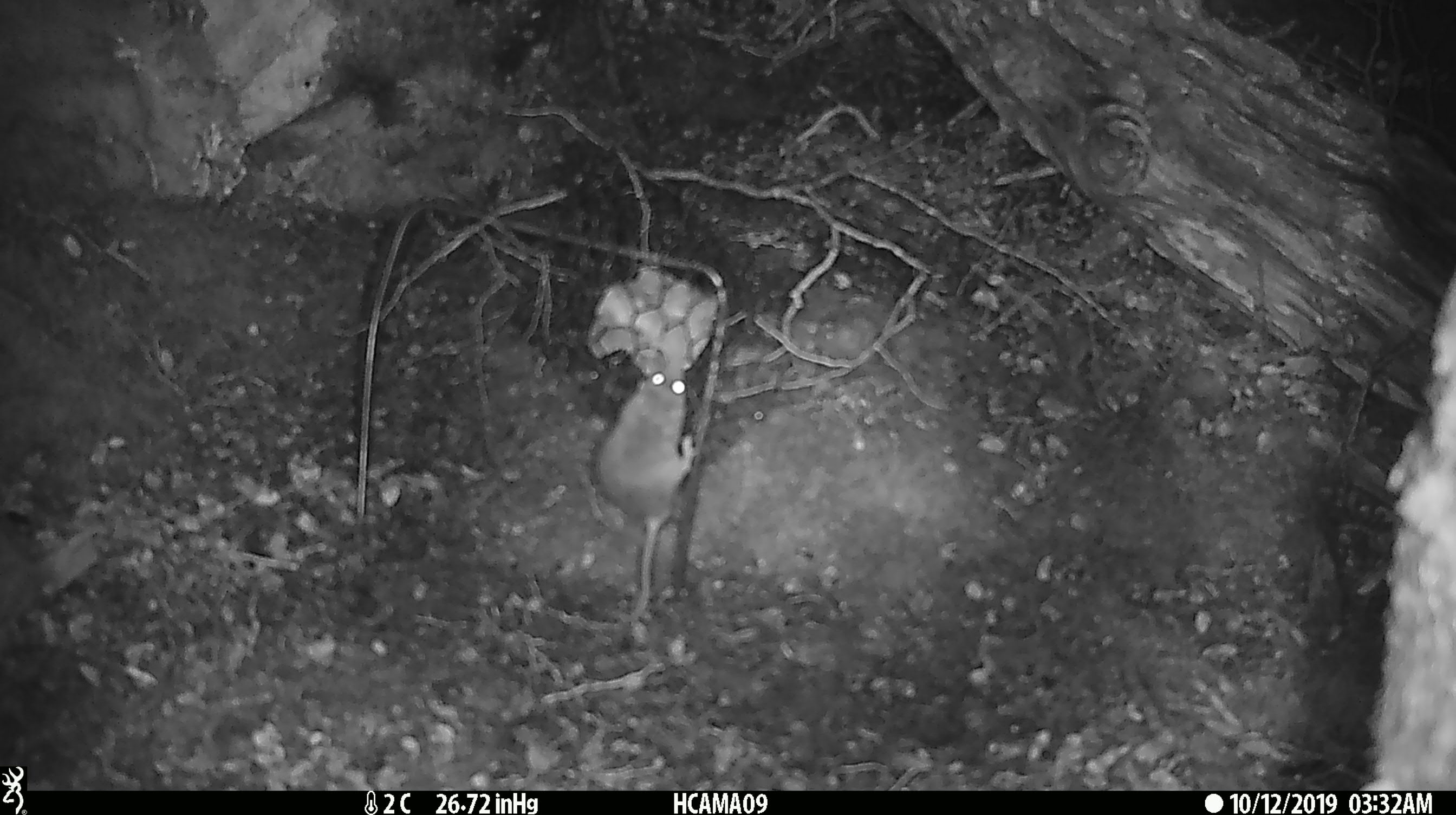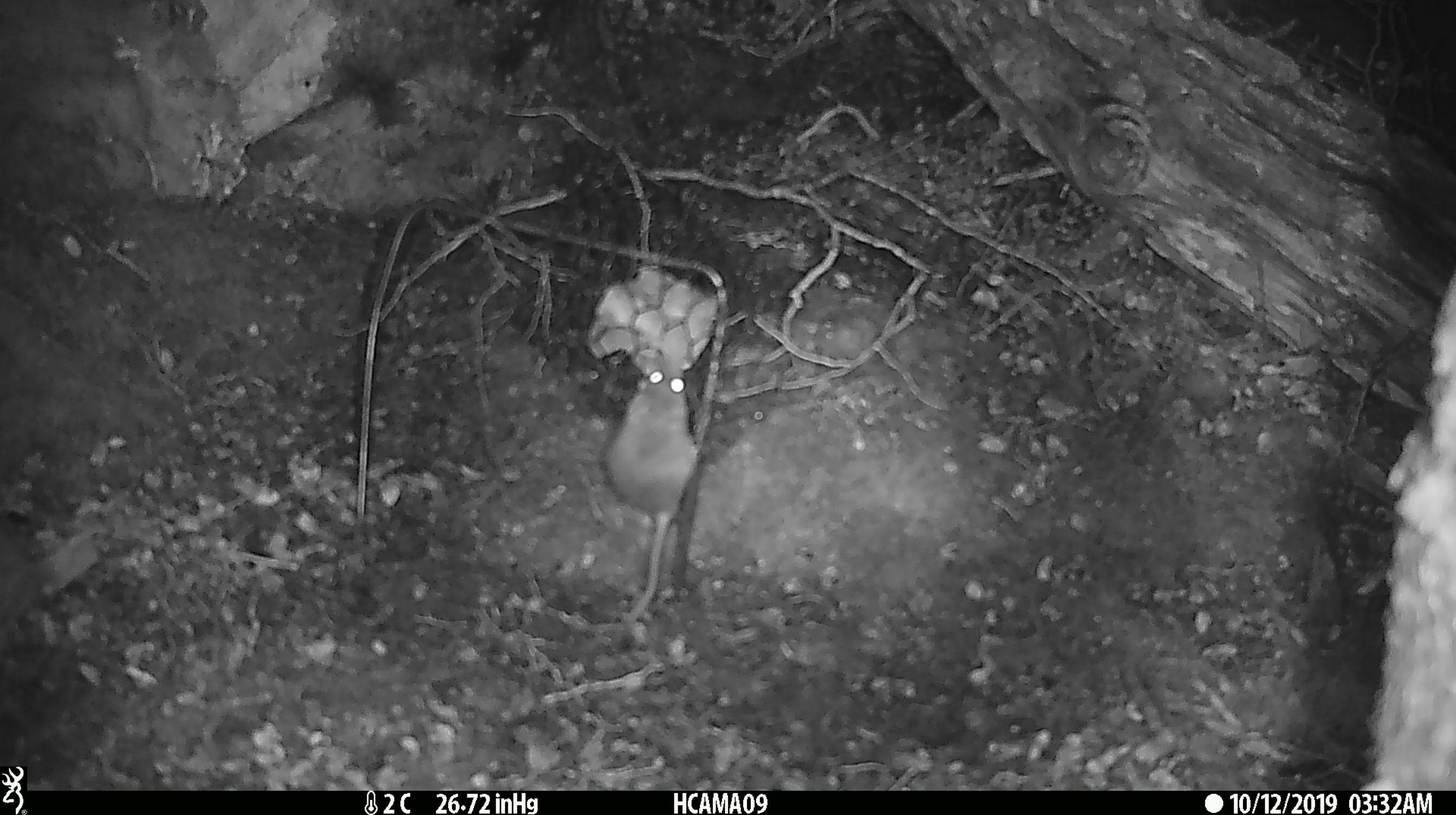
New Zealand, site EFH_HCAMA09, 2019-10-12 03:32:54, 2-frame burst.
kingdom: Animalia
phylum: Chordata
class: Mammalia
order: Rodentia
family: Muridae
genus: Mus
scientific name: Mus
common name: mouse